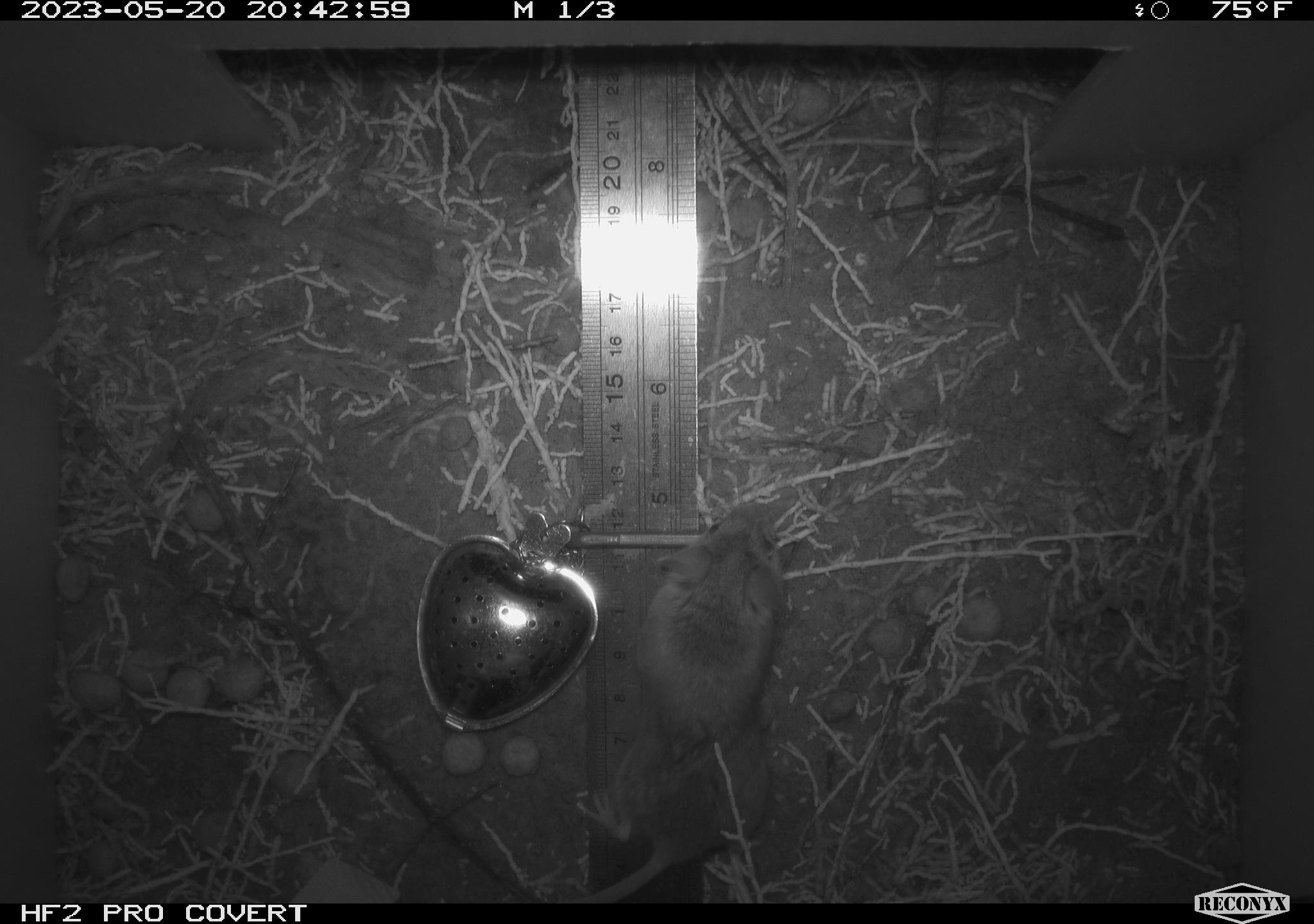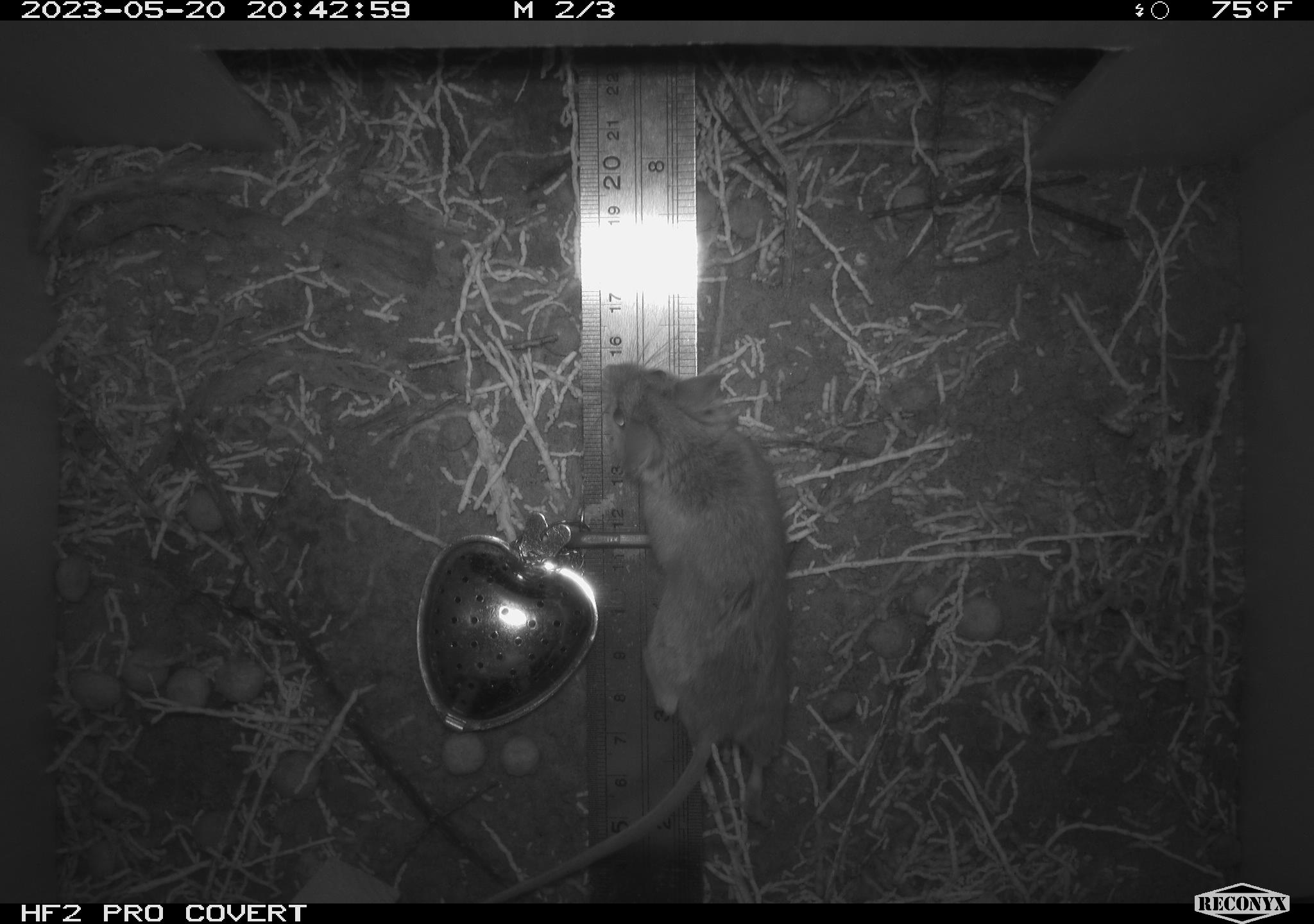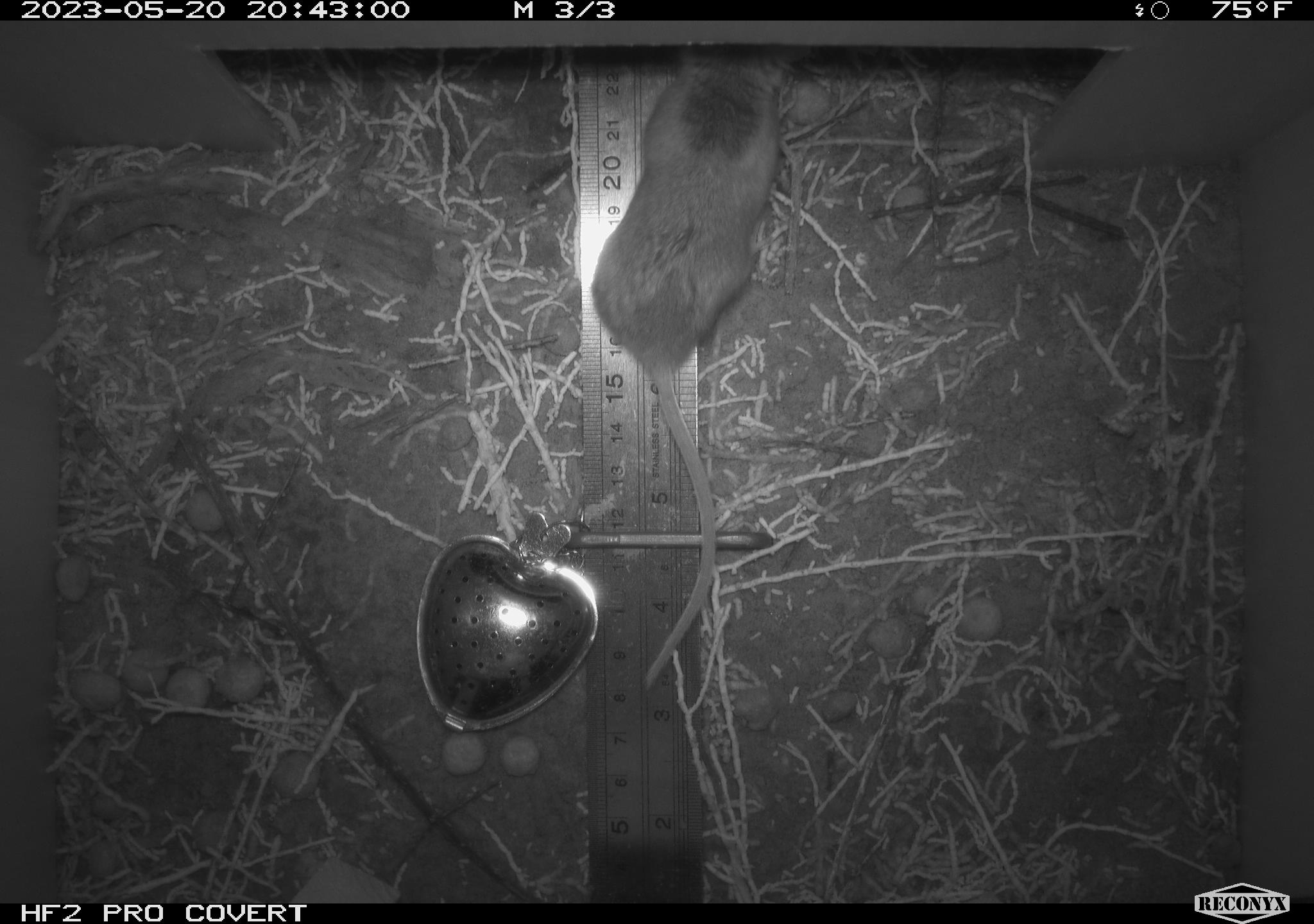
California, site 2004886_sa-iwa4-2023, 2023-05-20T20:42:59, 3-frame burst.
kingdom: Animalia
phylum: Chordata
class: Mammalia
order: Rodentia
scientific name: Rodentia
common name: mouse species